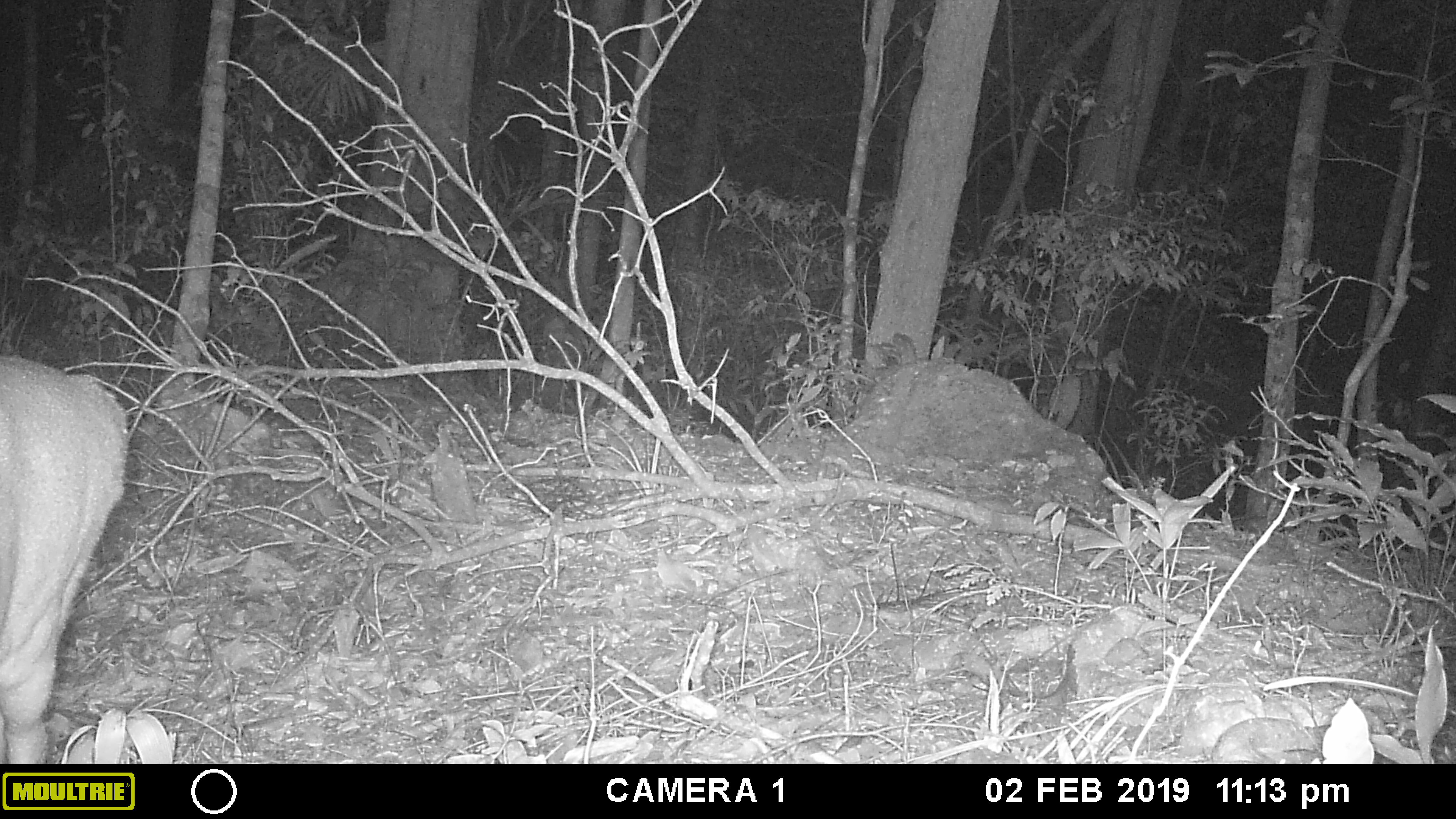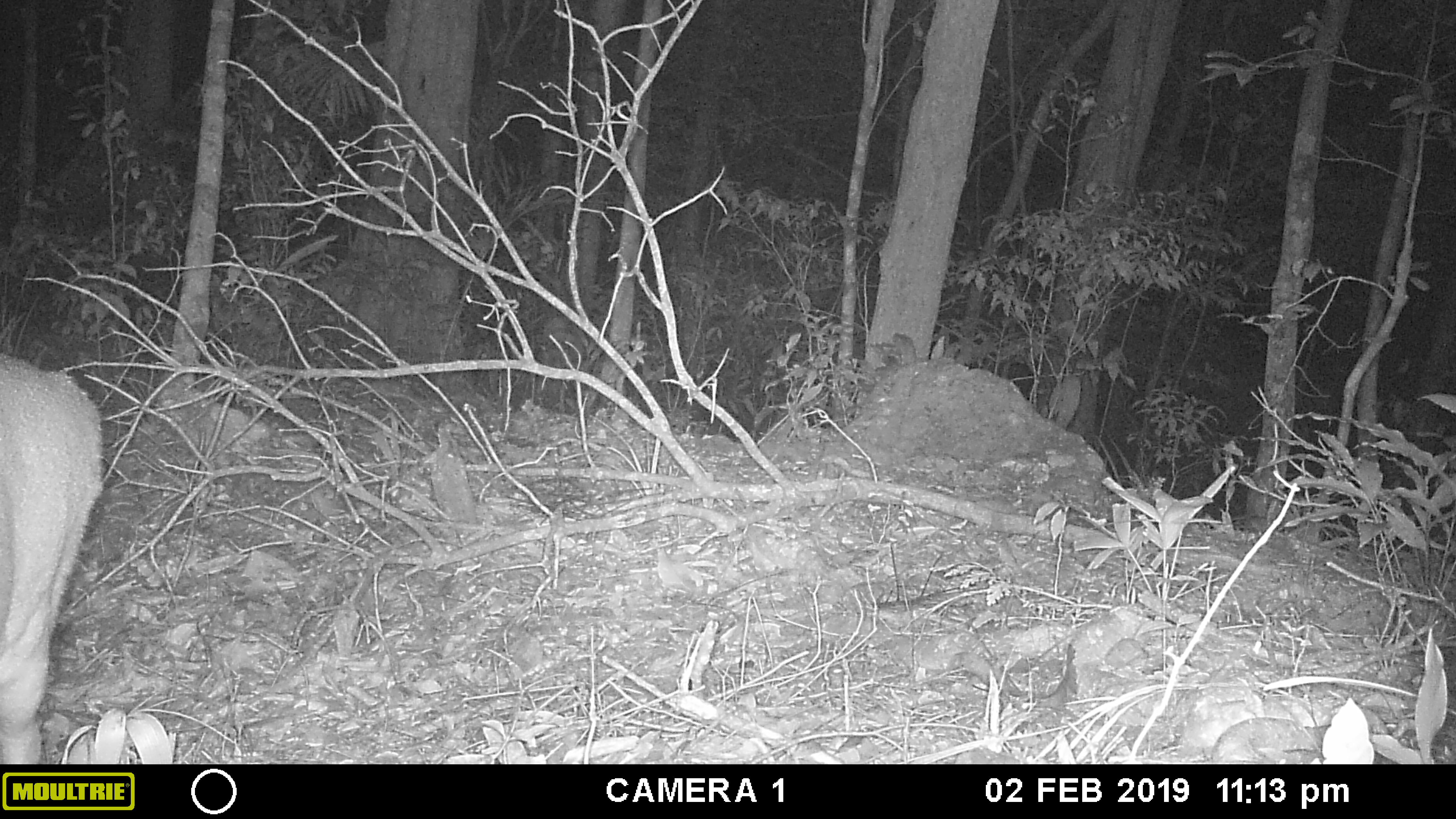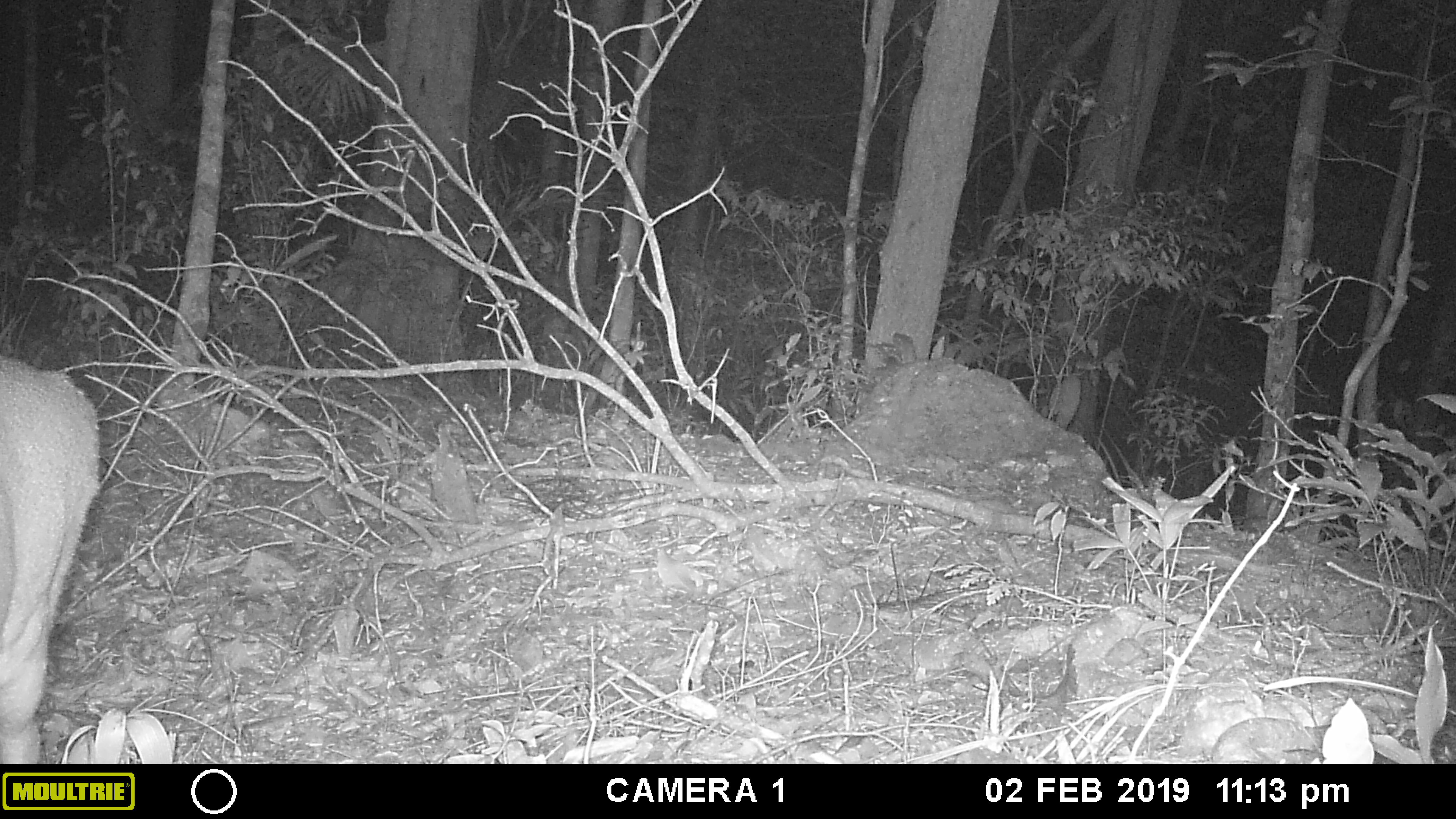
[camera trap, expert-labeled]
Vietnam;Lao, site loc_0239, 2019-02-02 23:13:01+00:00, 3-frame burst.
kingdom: Animalia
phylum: Chordata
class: Mammalia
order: Artiodactyla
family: Cervidae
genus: Muntiacus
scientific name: Muntiacus vuquangensis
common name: large-antlered muntjac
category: large antlered muntjac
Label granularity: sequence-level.